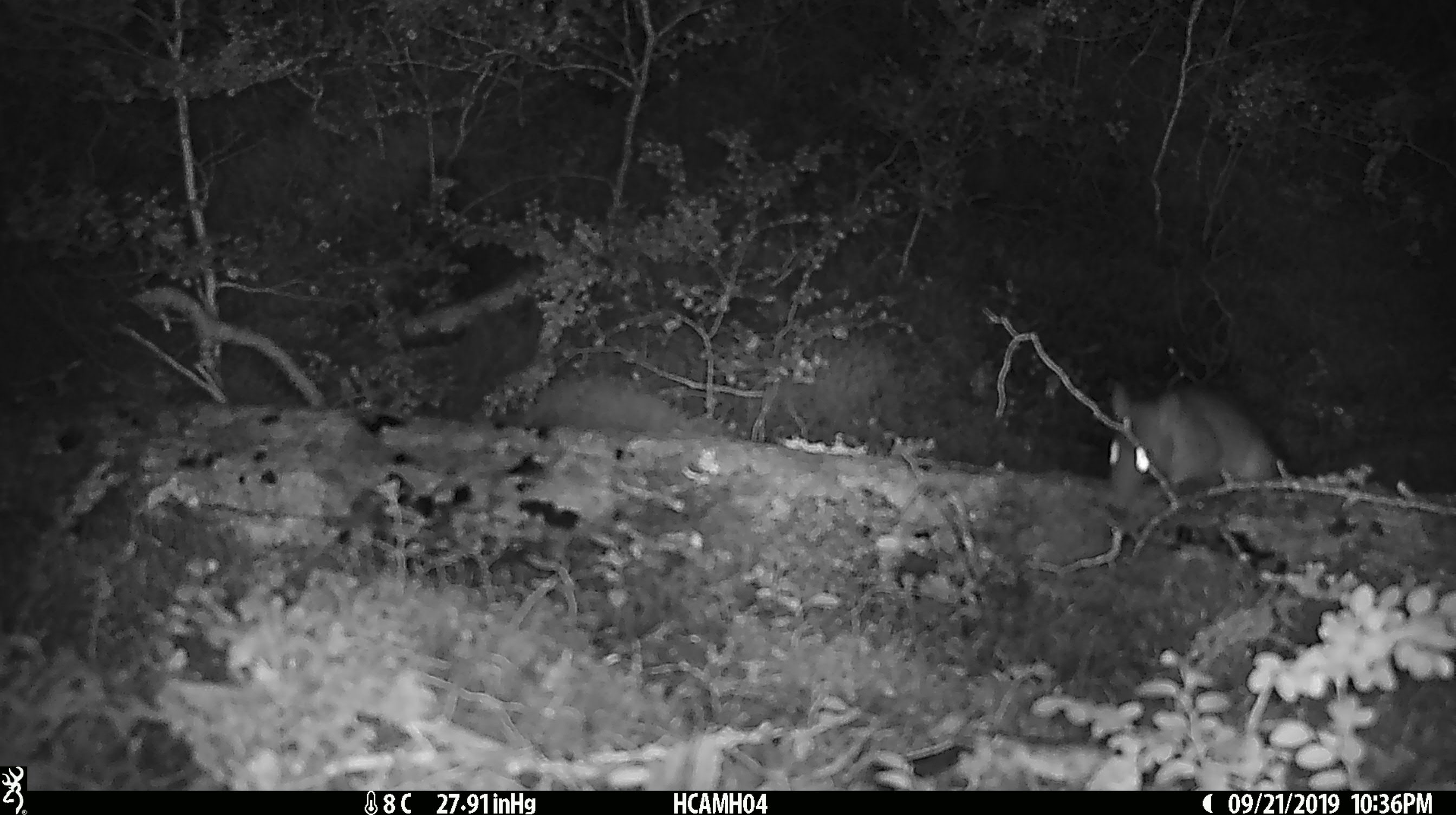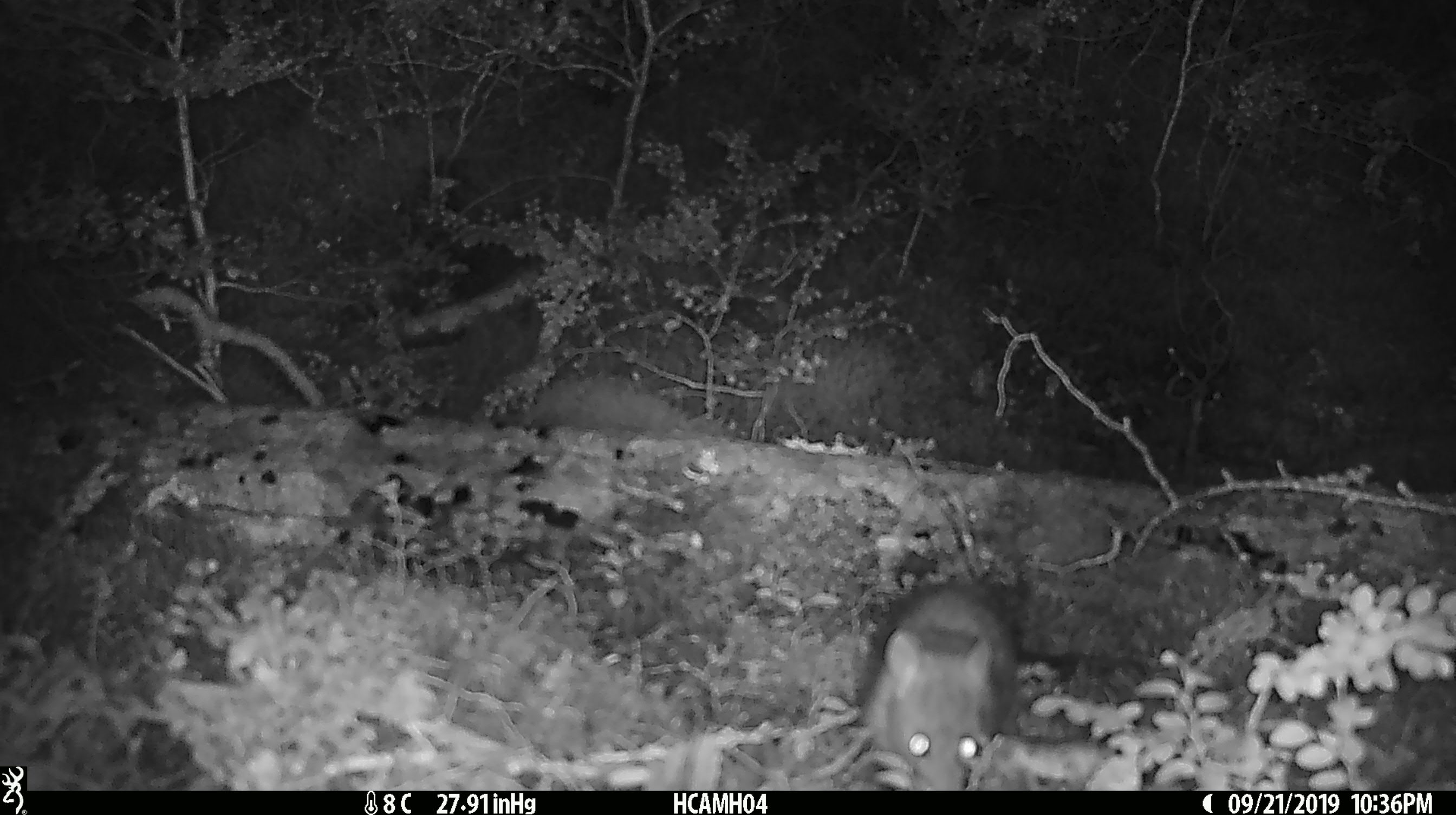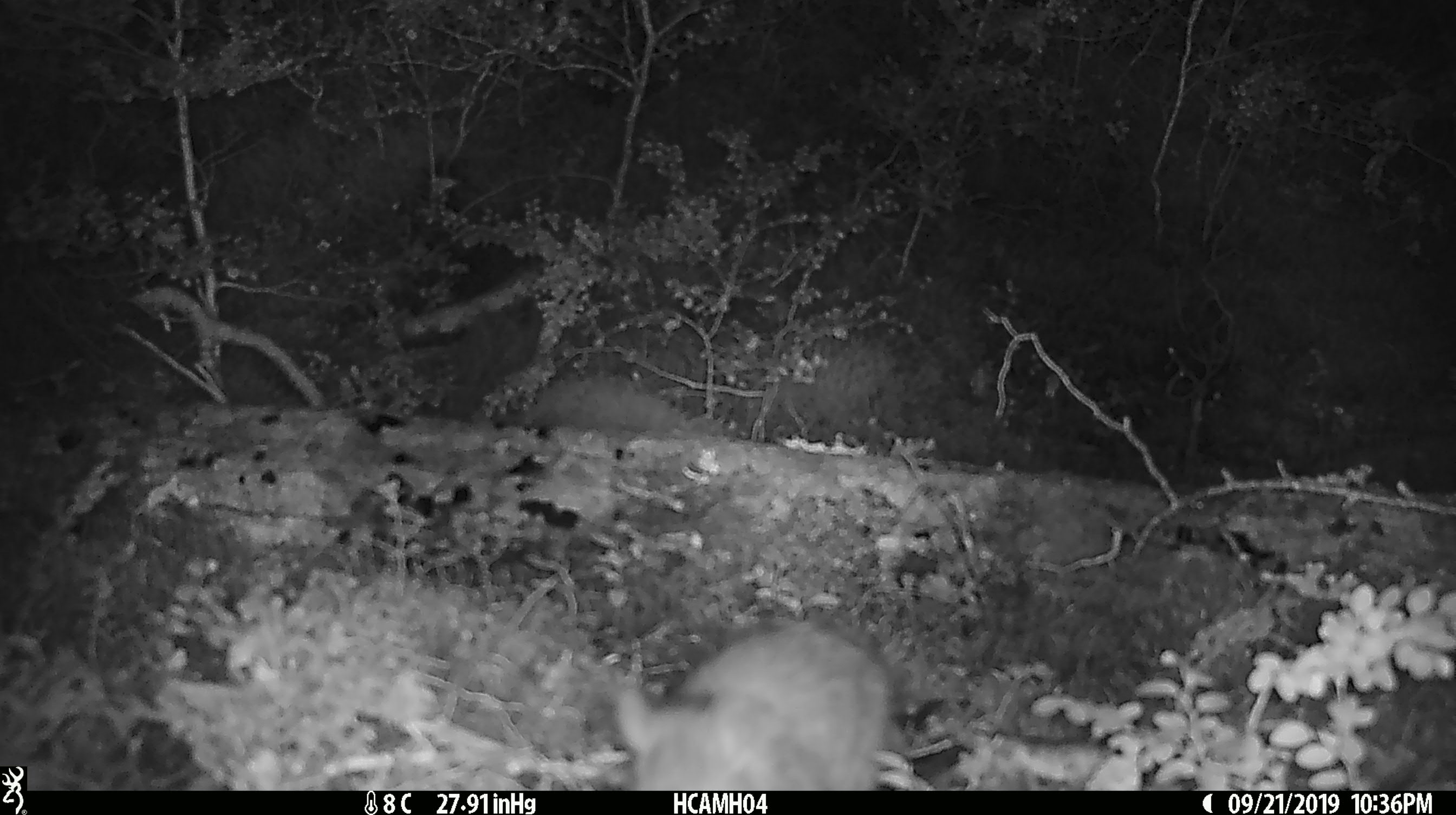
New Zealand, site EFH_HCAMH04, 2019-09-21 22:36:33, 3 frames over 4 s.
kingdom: Animalia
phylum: Chordata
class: Mammalia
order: Rodentia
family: Muridae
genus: Mus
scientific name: Mus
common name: mouse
Mouse (Mus).